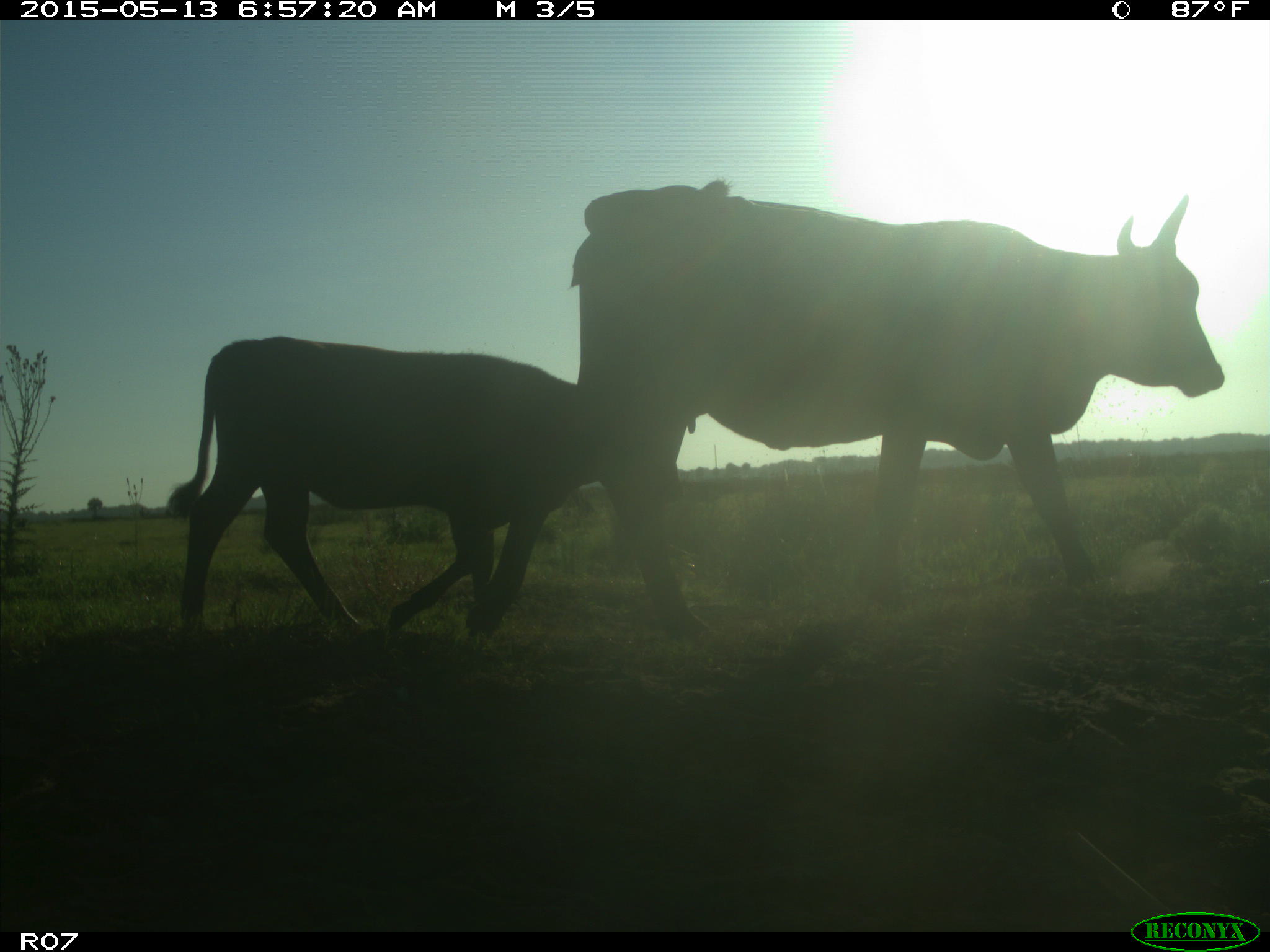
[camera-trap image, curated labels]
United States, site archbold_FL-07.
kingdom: Animalia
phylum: Chordata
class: Mammalia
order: Artiodactyla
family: Bovidae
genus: Bos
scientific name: Bos taurus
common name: domestic cow